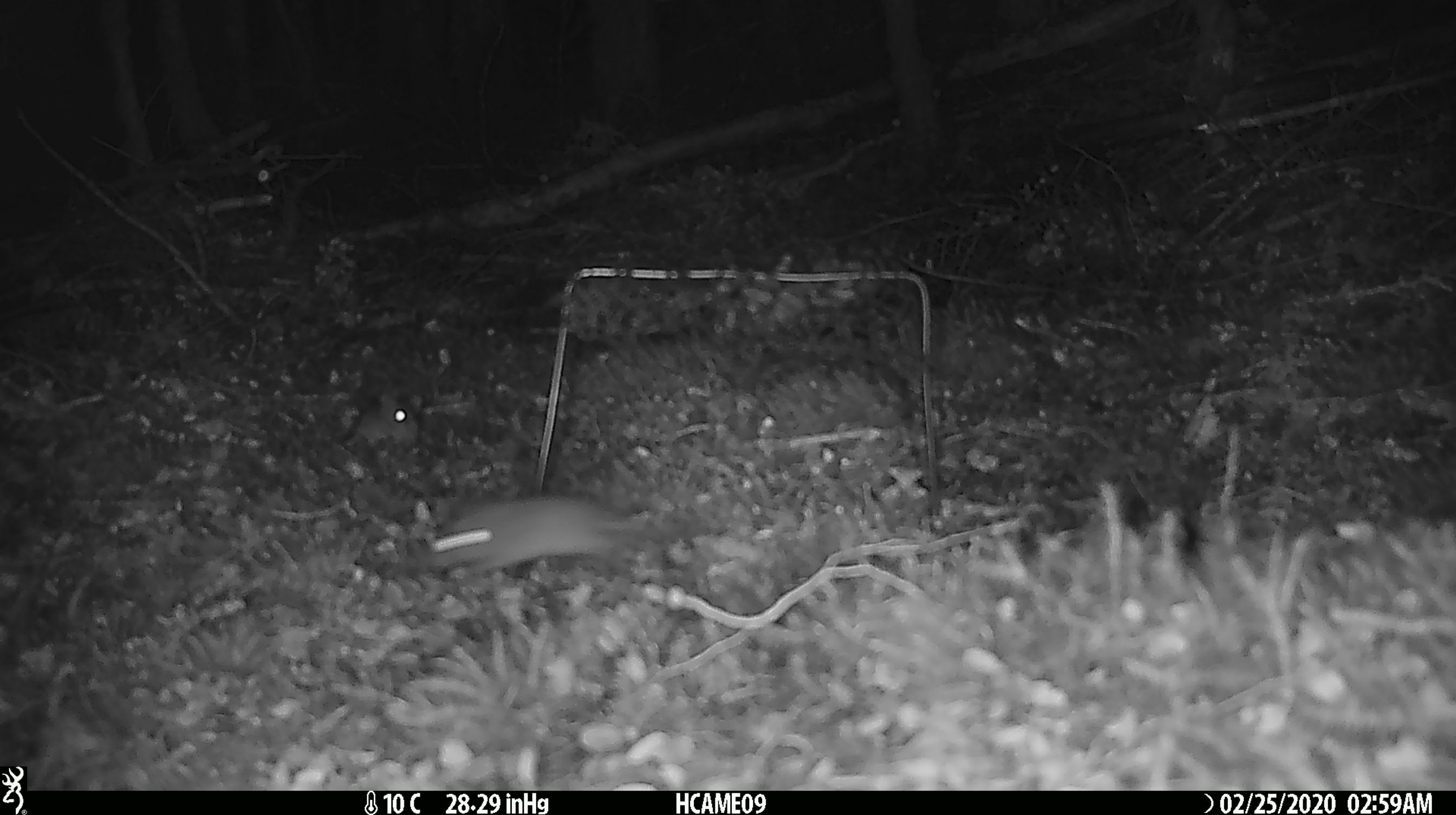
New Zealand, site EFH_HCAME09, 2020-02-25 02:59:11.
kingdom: Animalia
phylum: Chordata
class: Mammalia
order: Rodentia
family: Muridae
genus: Mus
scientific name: Mus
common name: mouse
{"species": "mouse (Mus)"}